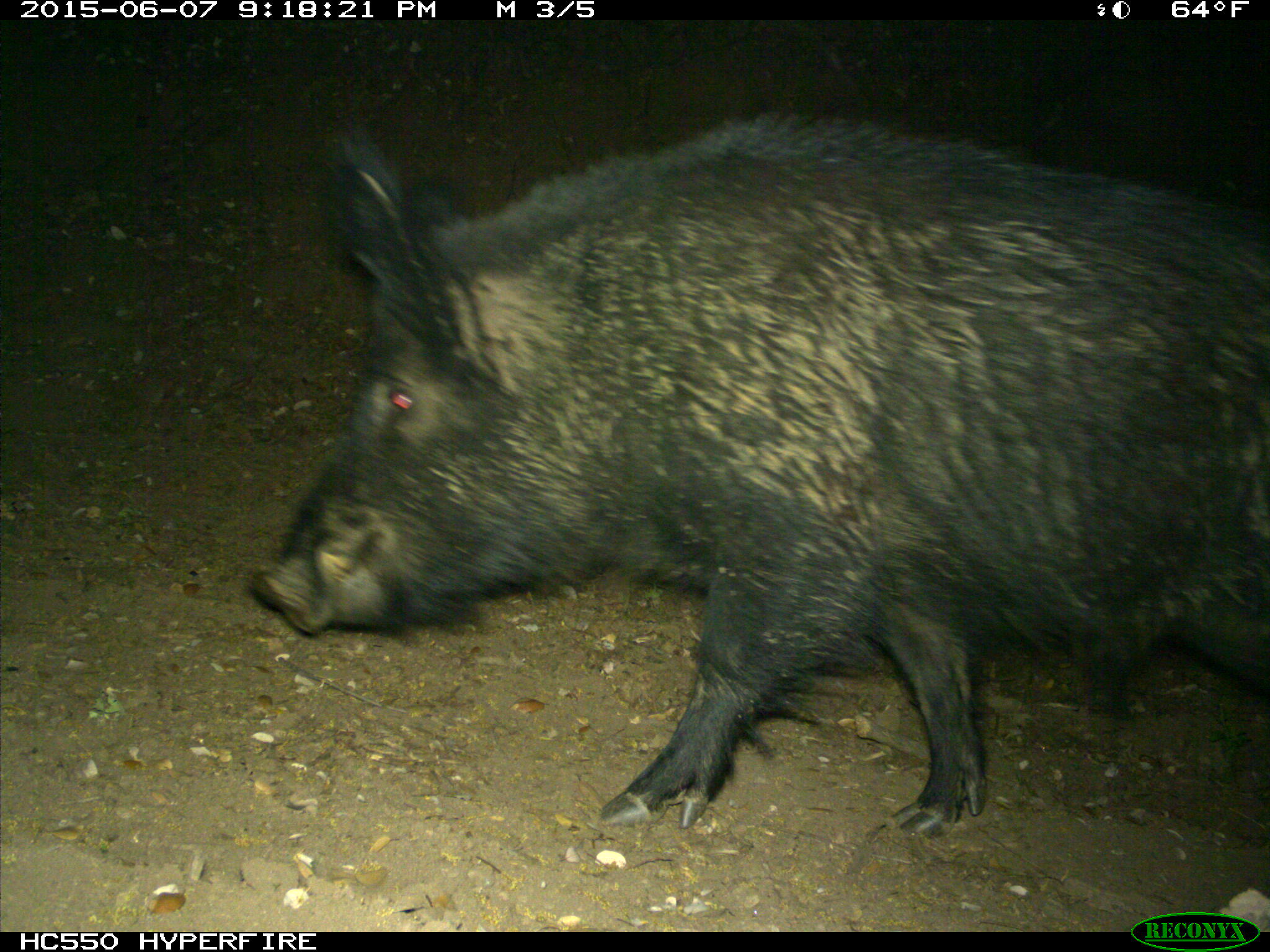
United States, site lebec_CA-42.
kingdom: Animalia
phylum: Chordata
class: Mammalia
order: Artiodactyla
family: Suidae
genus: Sus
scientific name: Sus scrofa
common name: wild boar